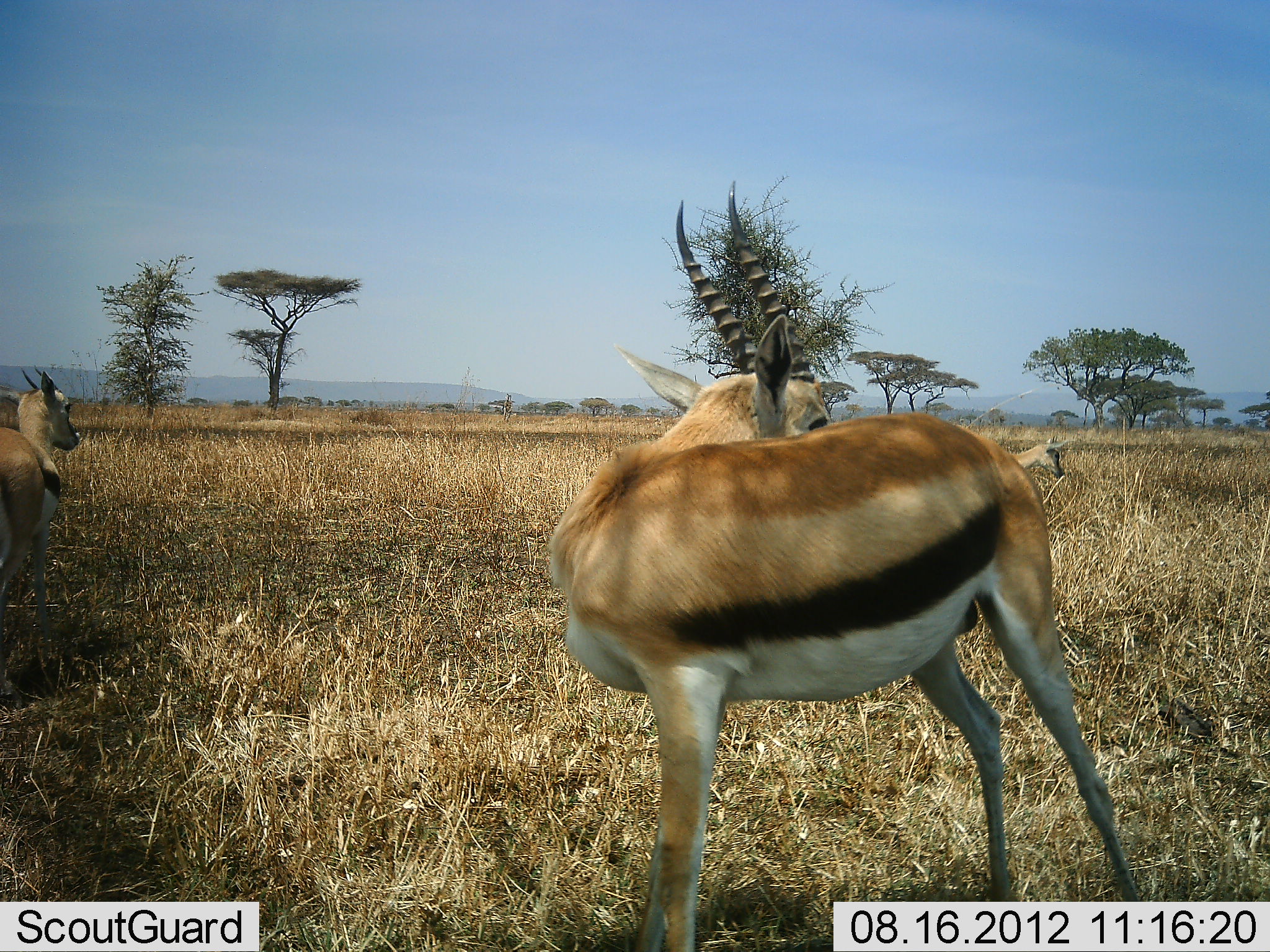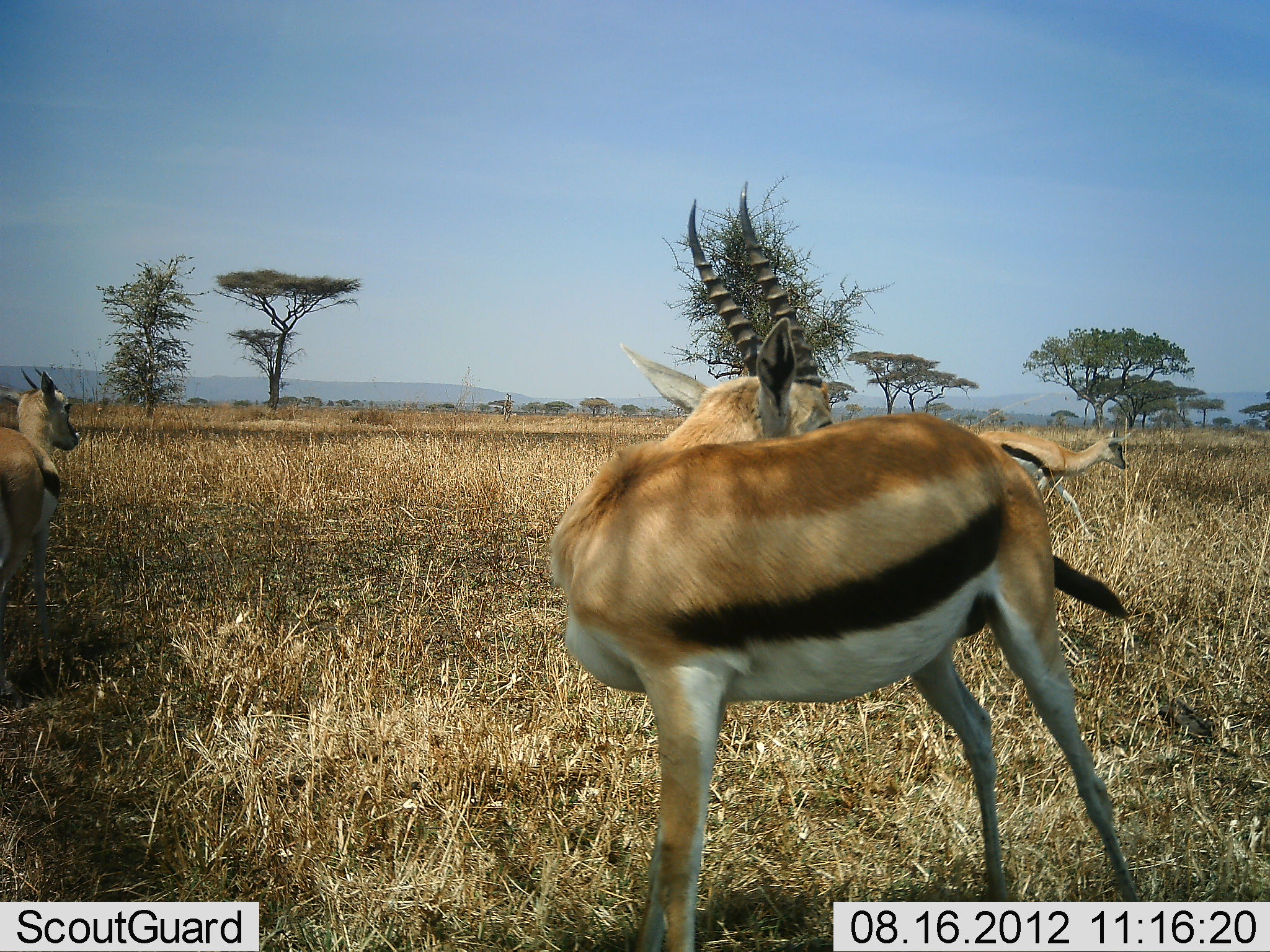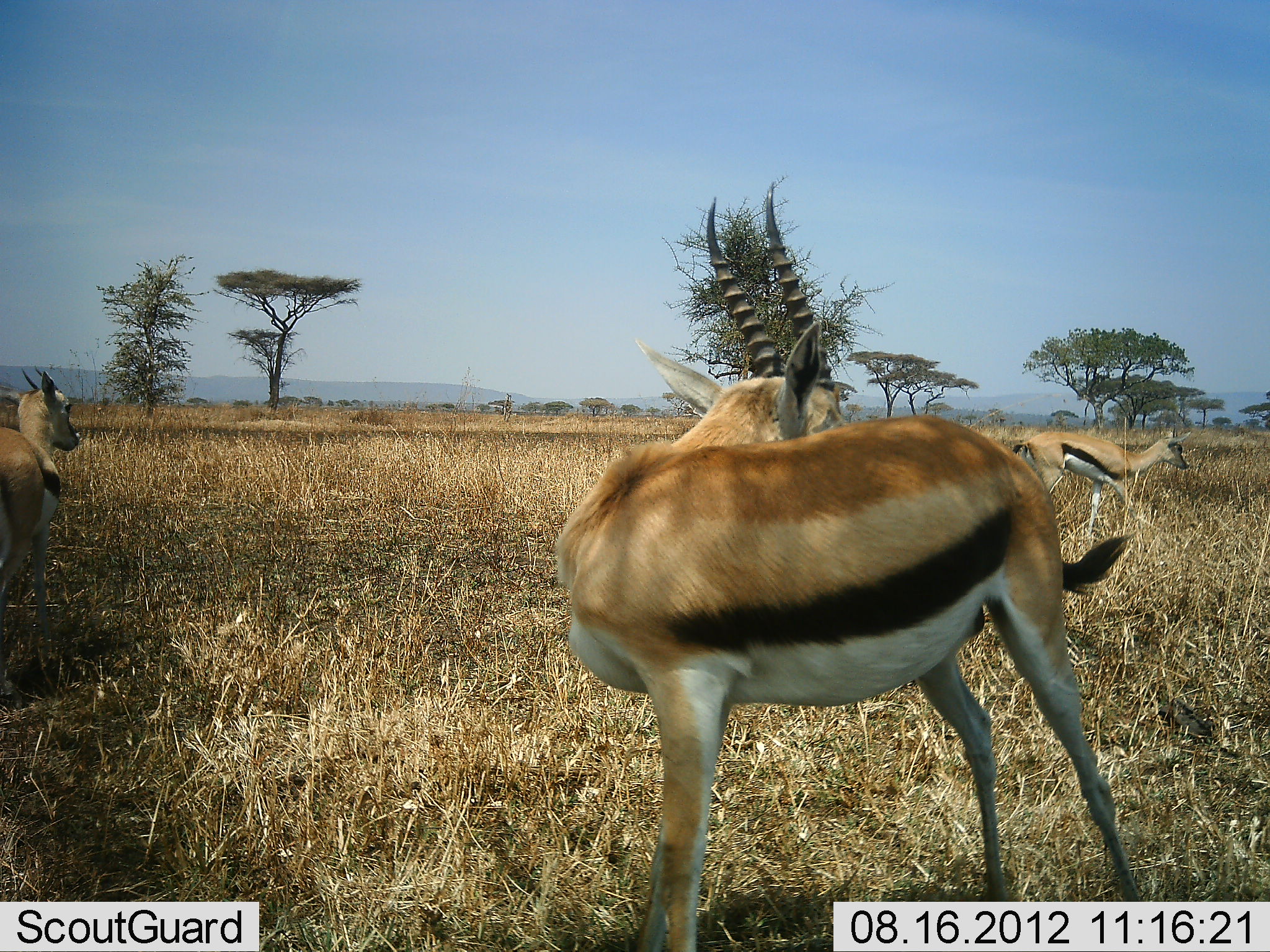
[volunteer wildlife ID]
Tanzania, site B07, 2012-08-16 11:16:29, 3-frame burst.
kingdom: Animalia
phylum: Chordata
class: Mammalia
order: Artiodactyla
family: Bovidae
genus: Eudorcas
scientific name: Eudorcas thomsonii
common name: thomson's gazelle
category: gazellethomsons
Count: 3.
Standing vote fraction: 90%.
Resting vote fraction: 0%.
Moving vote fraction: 90%.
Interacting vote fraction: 0%.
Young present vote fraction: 0%.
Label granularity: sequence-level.